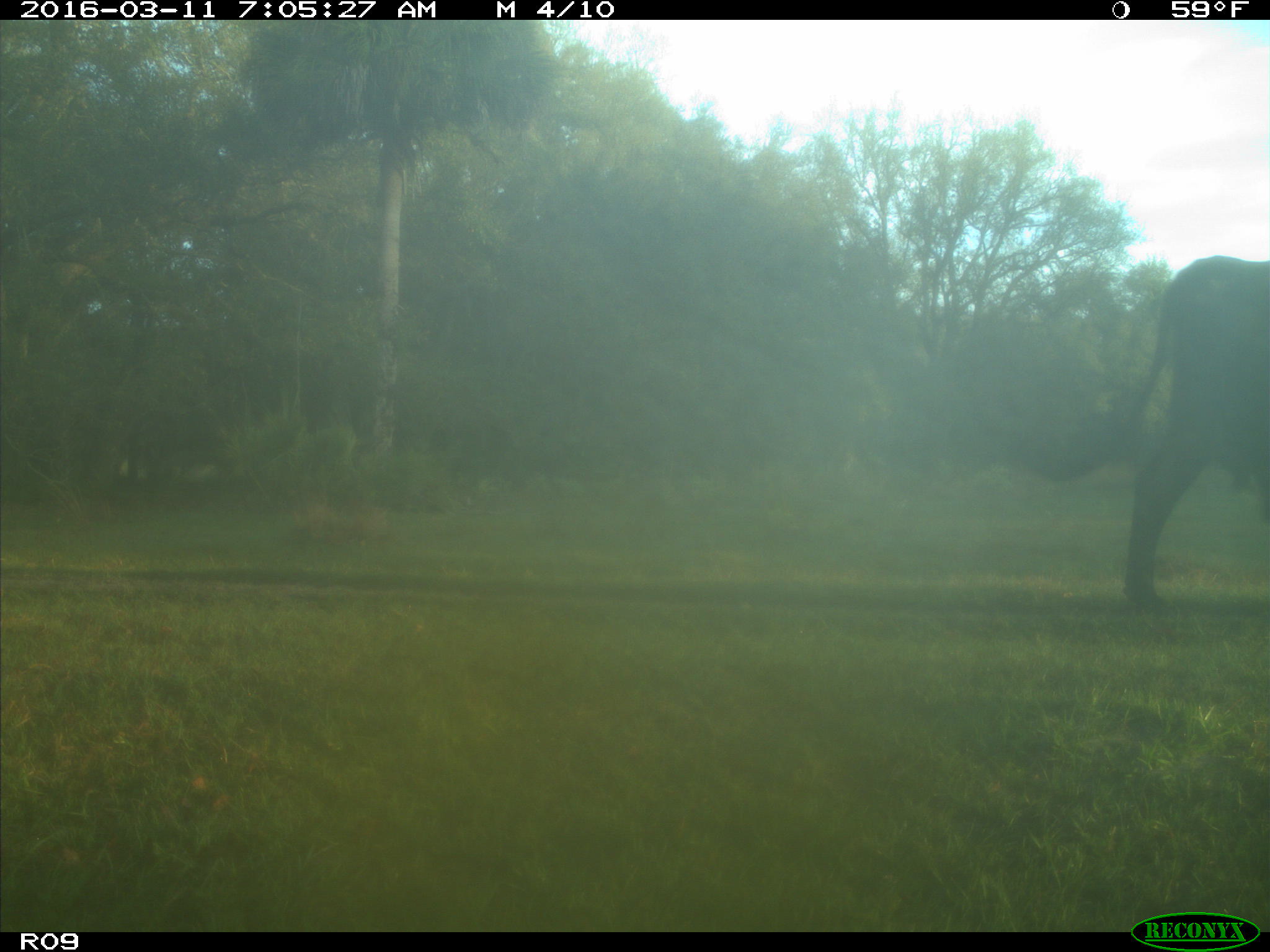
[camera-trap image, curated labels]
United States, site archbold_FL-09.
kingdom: Animalia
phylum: Chordata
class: Mammalia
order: Artiodactyla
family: Bovidae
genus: Bos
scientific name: Bos taurus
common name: domestic cow